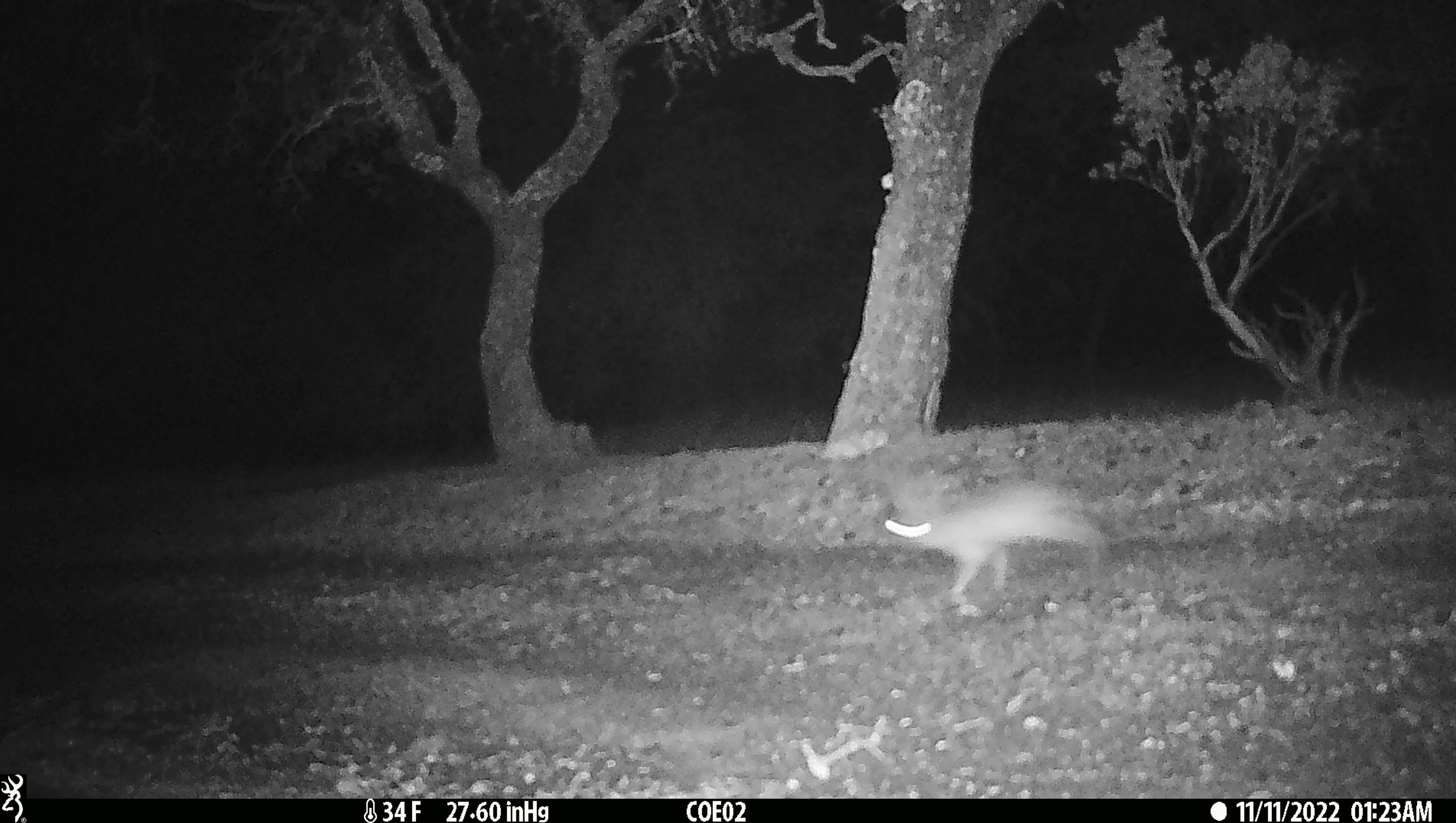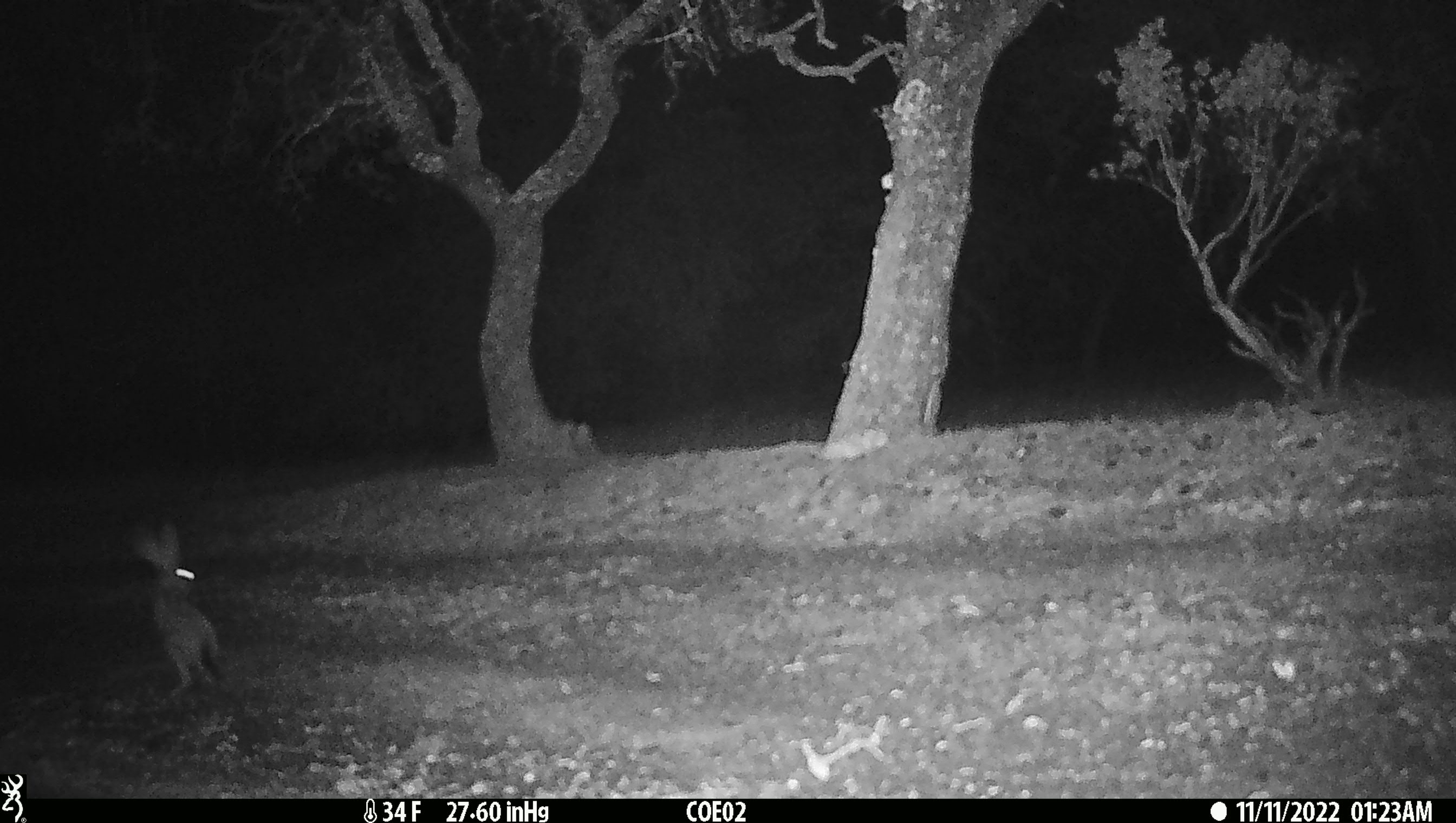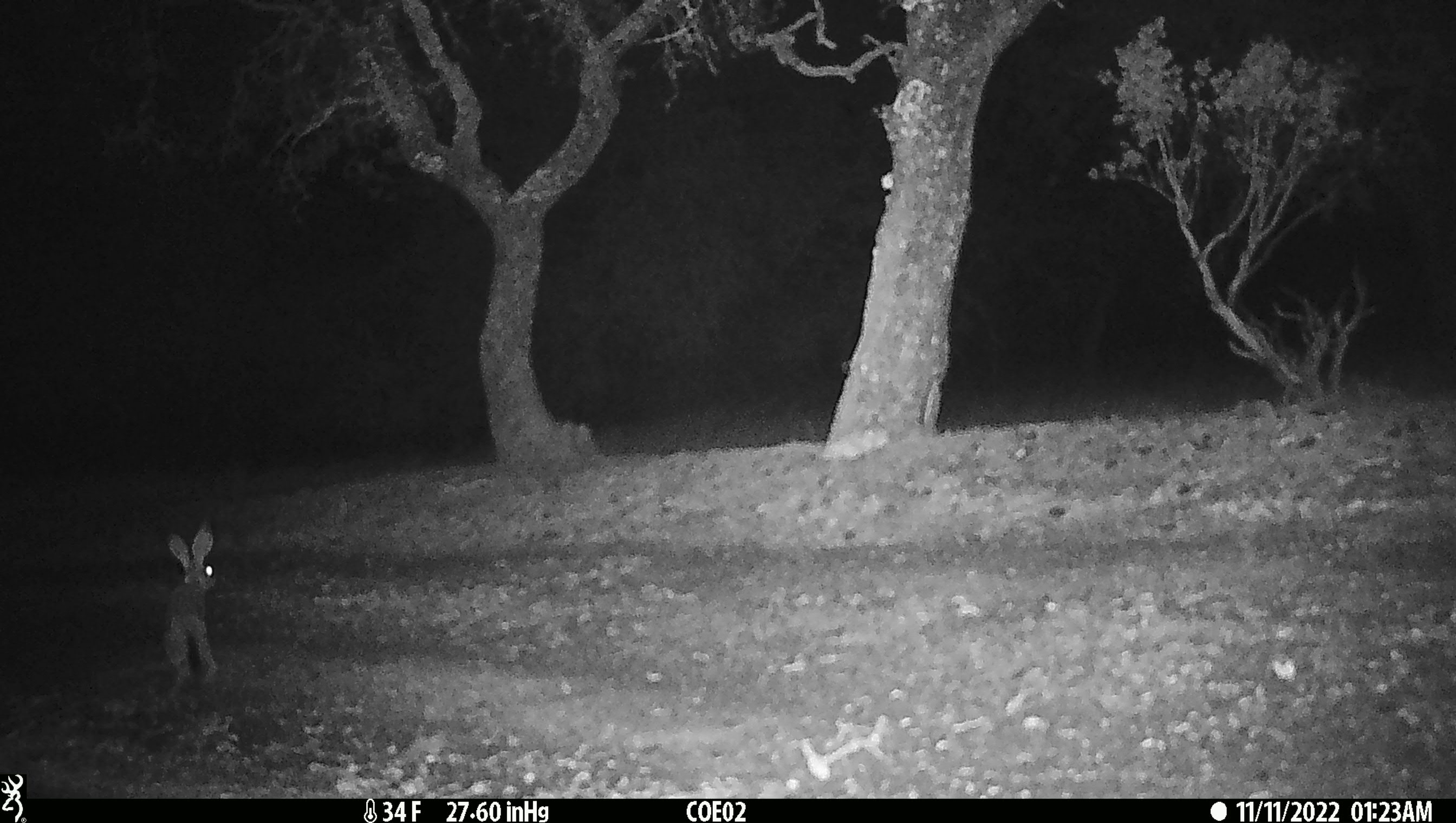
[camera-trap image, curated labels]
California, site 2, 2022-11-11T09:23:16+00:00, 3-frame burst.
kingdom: Animalia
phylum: Chordata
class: Mammalia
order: Lagomorpha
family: Leporidae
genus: Lepus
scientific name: Lepus californicus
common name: black-tailed jackrabbit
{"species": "black-tailed jackrabbit (Lepus californicus)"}